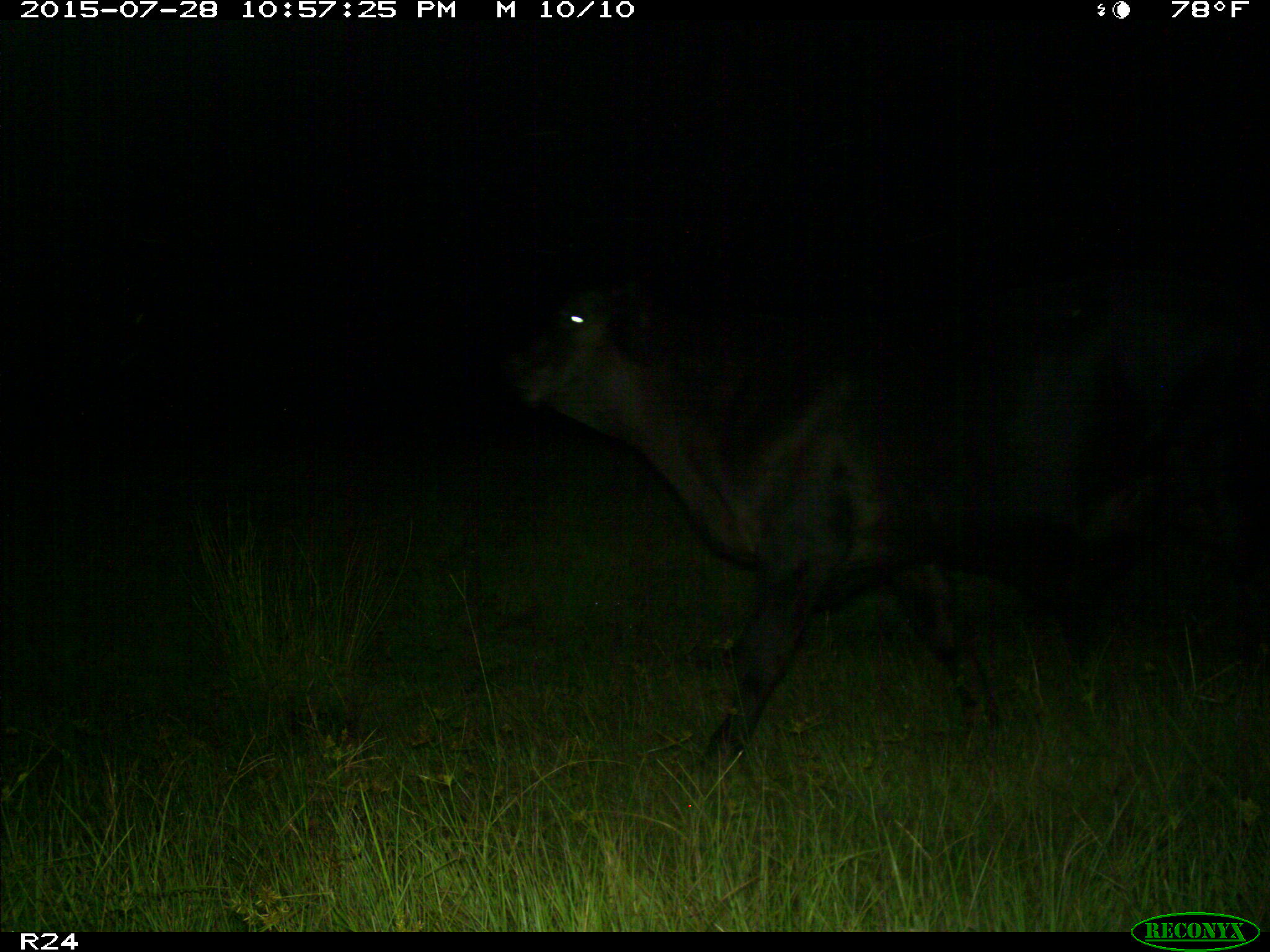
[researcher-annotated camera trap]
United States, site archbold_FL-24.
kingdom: Animalia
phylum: Chordata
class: Mammalia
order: Artiodactyla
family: Bovidae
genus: Bos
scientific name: Bos taurus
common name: domestic cow